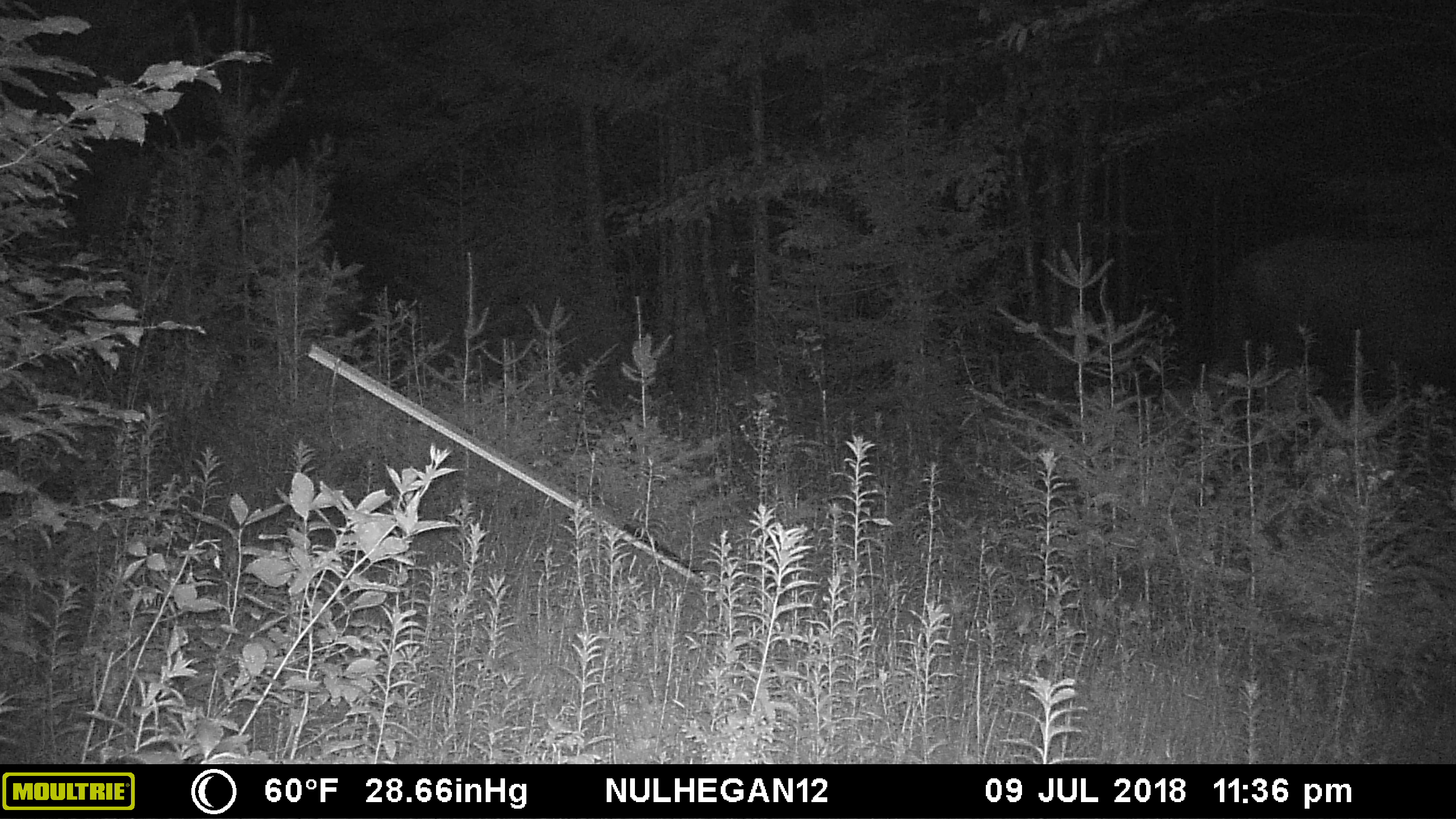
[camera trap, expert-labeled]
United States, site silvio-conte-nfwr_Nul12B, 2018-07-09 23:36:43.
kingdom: Animalia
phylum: Chordata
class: Mammalia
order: Artiodactyla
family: Cervidae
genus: Alces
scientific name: Alces alces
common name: moose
Moose (Alces alces).